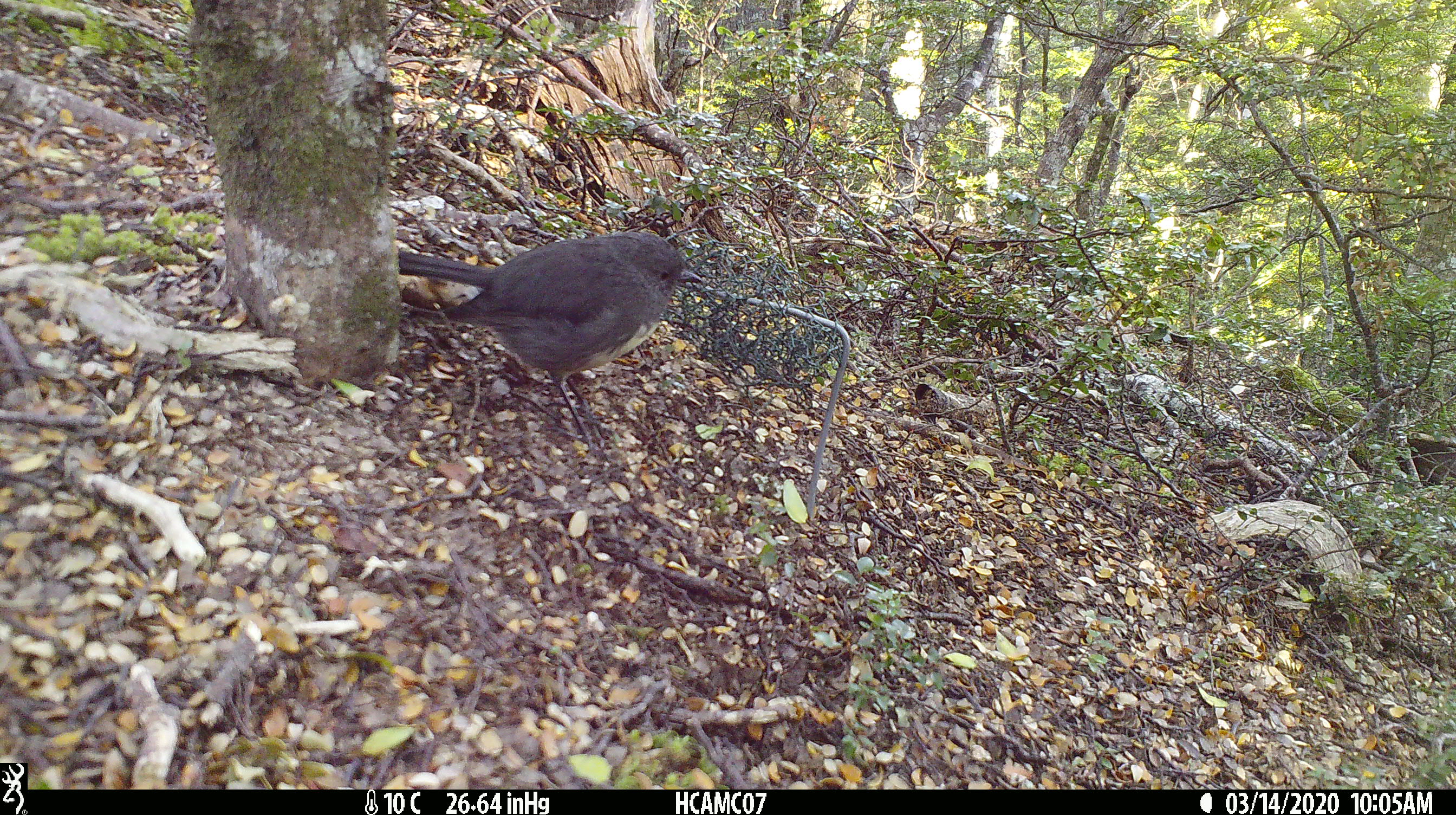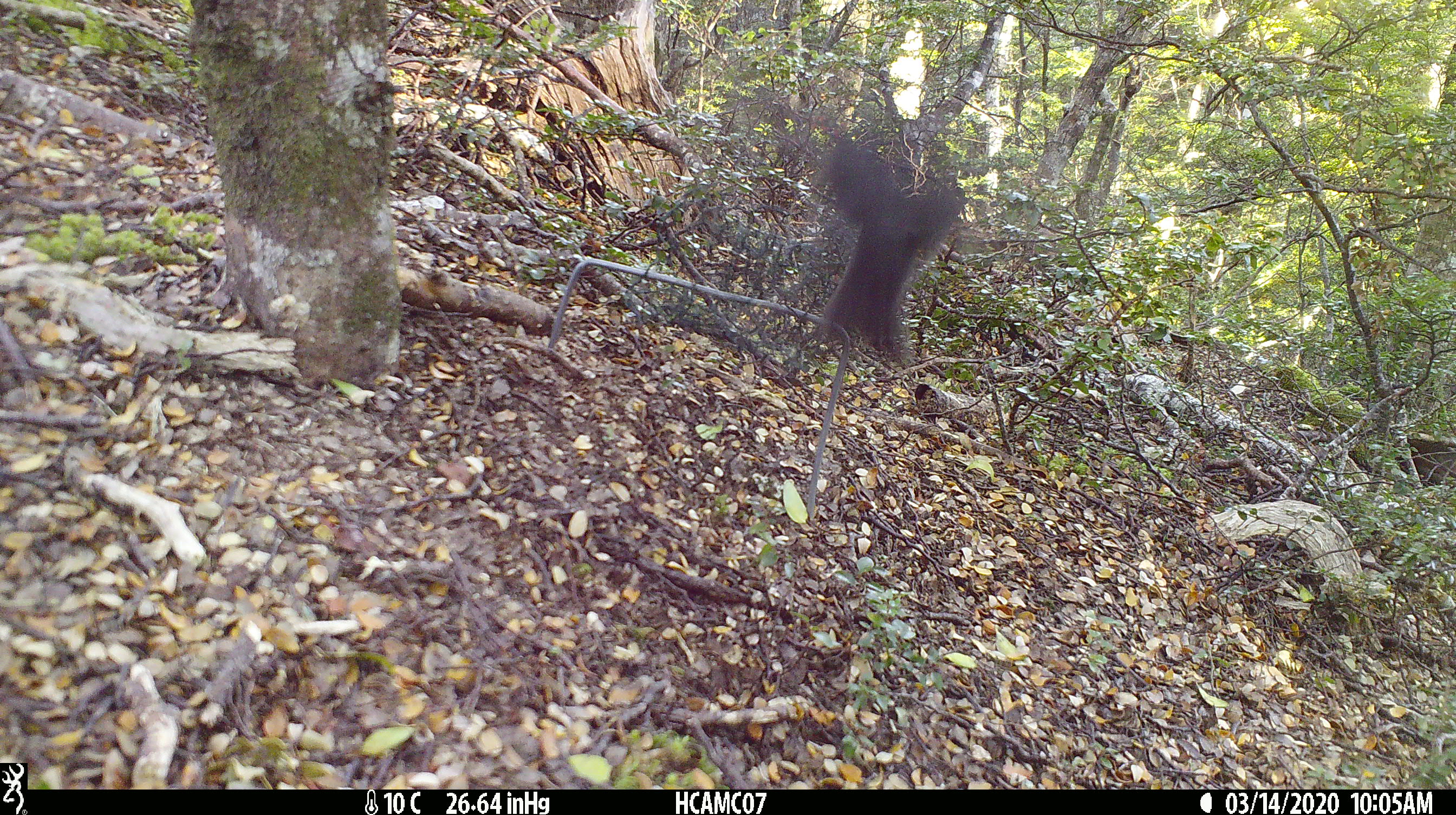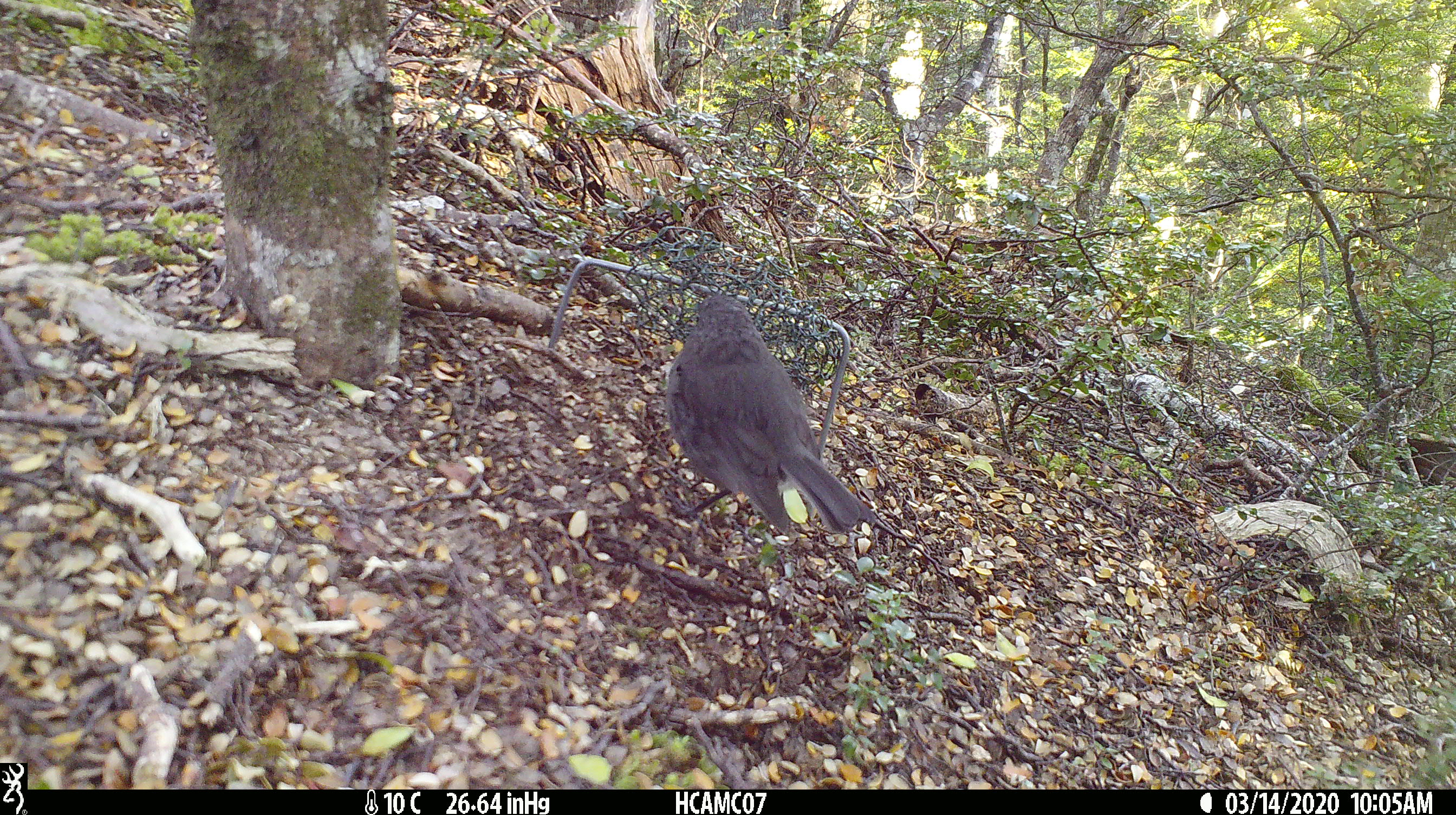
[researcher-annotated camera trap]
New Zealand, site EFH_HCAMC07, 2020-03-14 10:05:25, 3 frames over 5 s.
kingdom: Animalia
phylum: Chordata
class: Aves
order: Passeriformes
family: Petroicidae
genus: Petroica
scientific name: Petroica australis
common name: new zealand robin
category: robin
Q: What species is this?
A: Robin (new zealand robin) (Petroica australis).